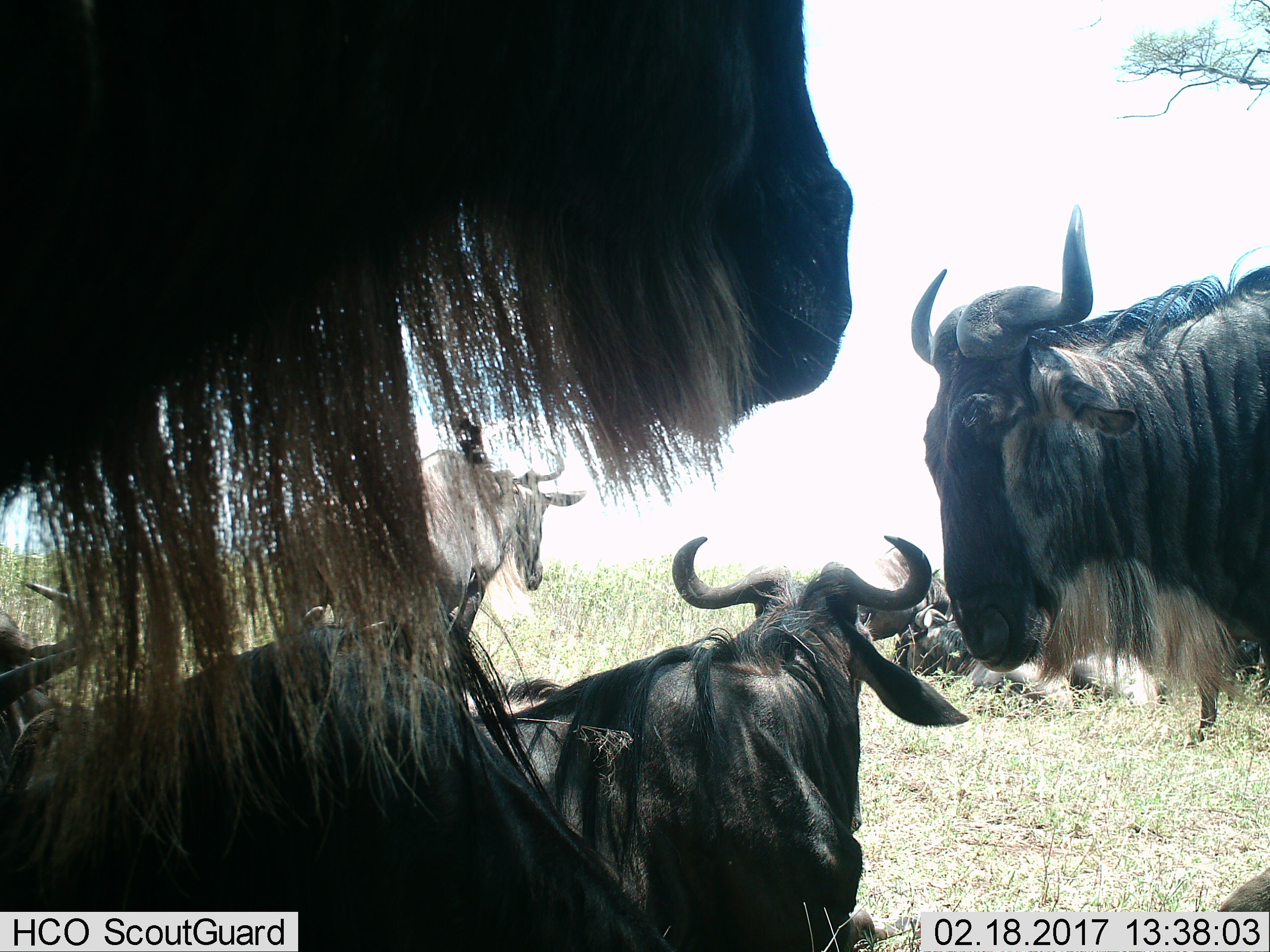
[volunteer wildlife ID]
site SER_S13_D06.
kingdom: Animalia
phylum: Chordata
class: Mammalia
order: Artiodactyla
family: Bovidae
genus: Connochaetes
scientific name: Connochaetes taurinus taurinus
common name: blue wildebeest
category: wildebeestblue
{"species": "wildebeestblue (blue wildebeest) (Connochaetes taurinus taurinus)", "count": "6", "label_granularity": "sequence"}